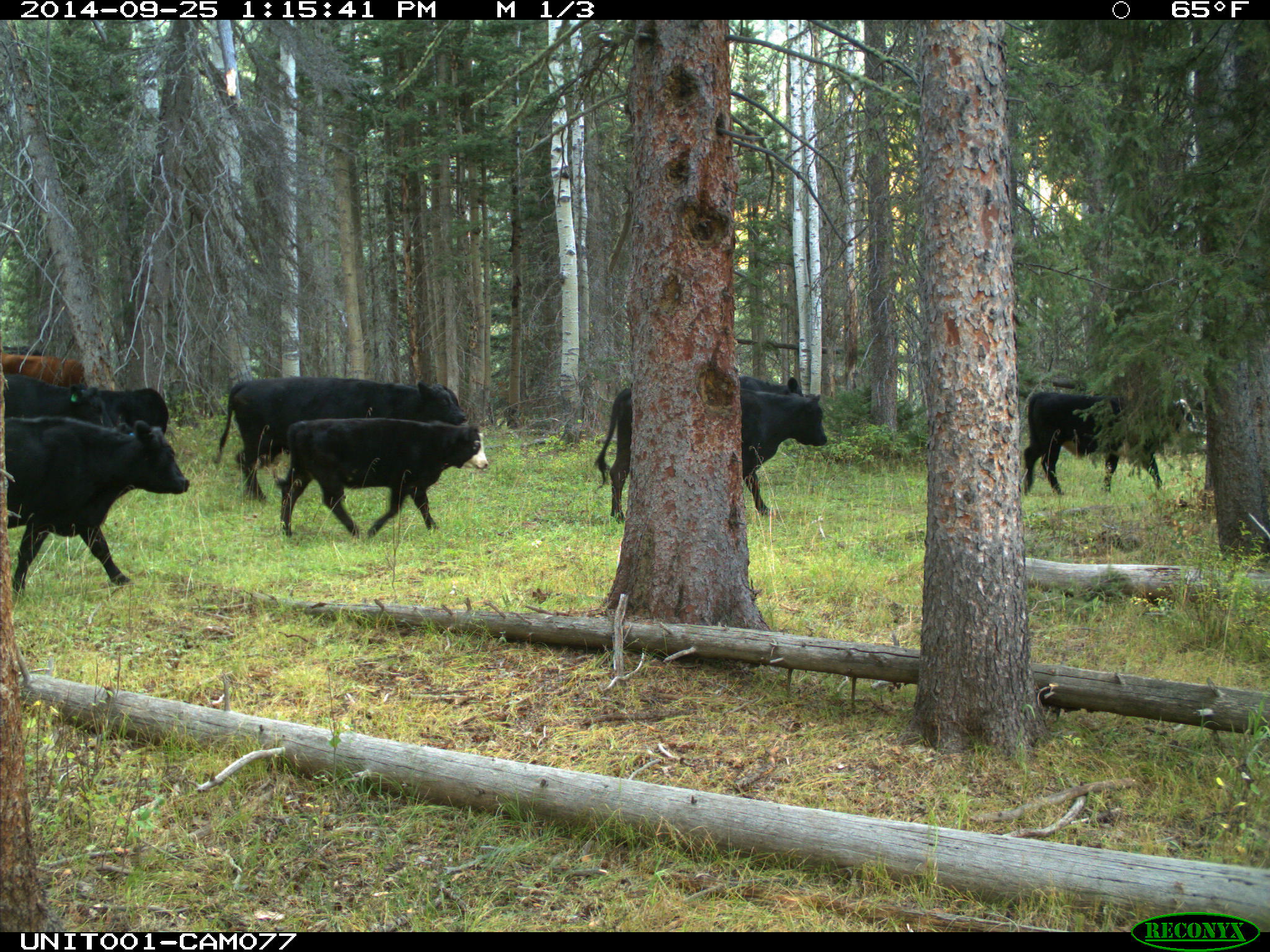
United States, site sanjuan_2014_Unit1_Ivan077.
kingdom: Animalia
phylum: Chordata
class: Mammalia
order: Artiodactyla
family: Bovidae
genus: Bos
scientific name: Bos taurus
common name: domestic cow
Bos taurus (domestic cow).